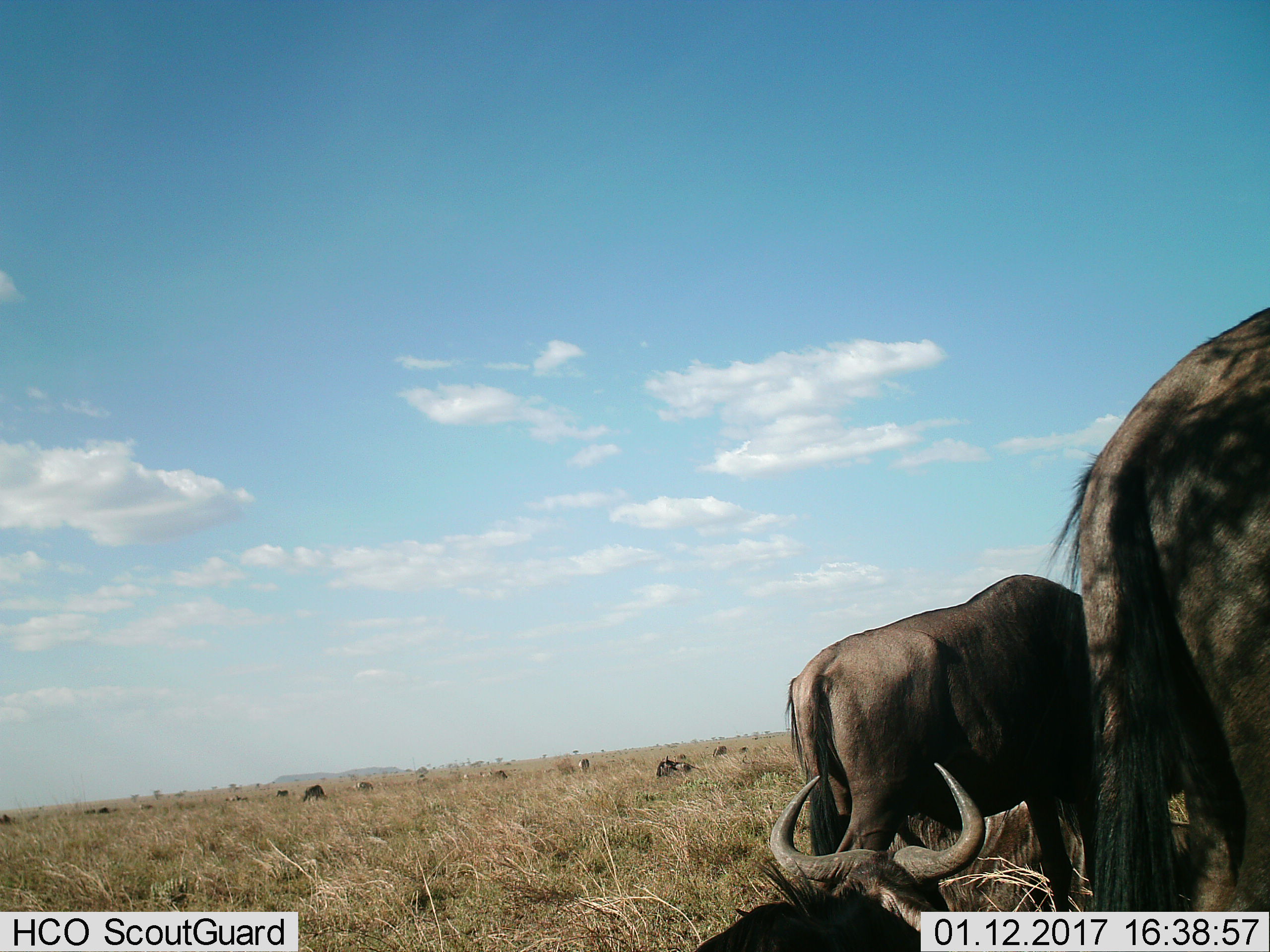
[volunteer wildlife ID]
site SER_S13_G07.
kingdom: Animalia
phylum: Chordata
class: Mammalia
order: Artiodactyla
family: Bovidae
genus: Connochaetes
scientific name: Connochaetes taurinus taurinus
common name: blue wildebeest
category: wildebeestblue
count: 11-50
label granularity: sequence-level